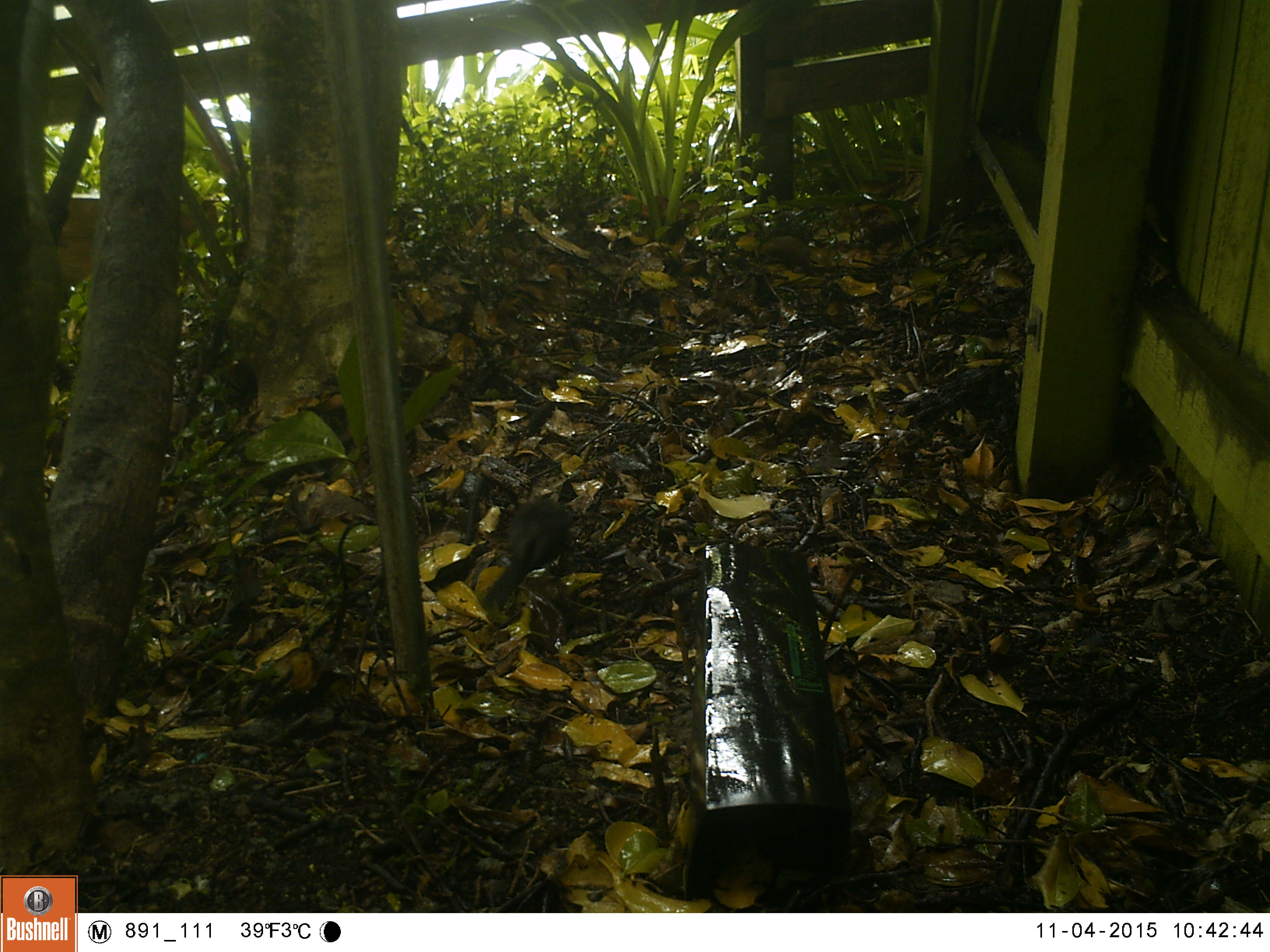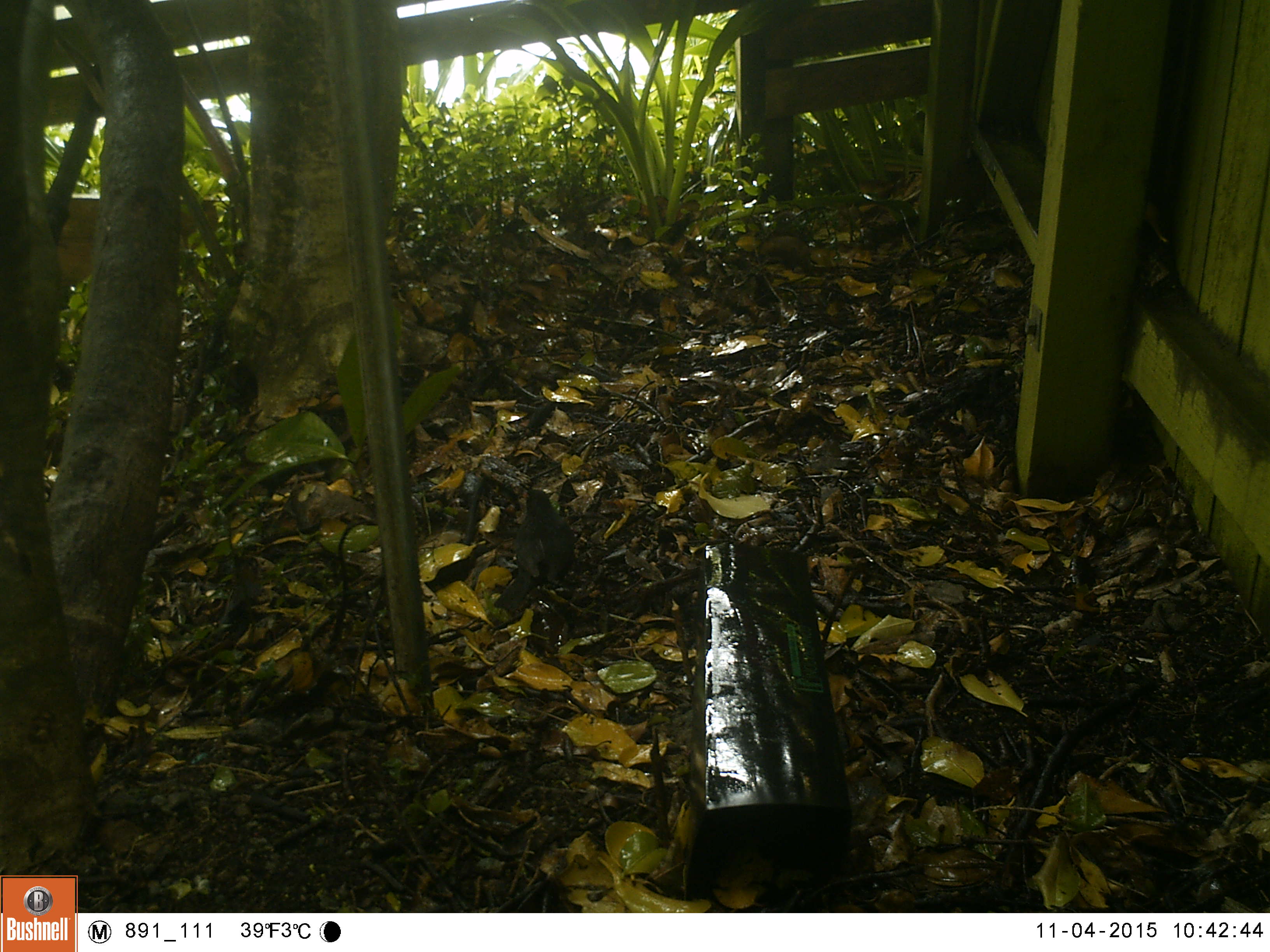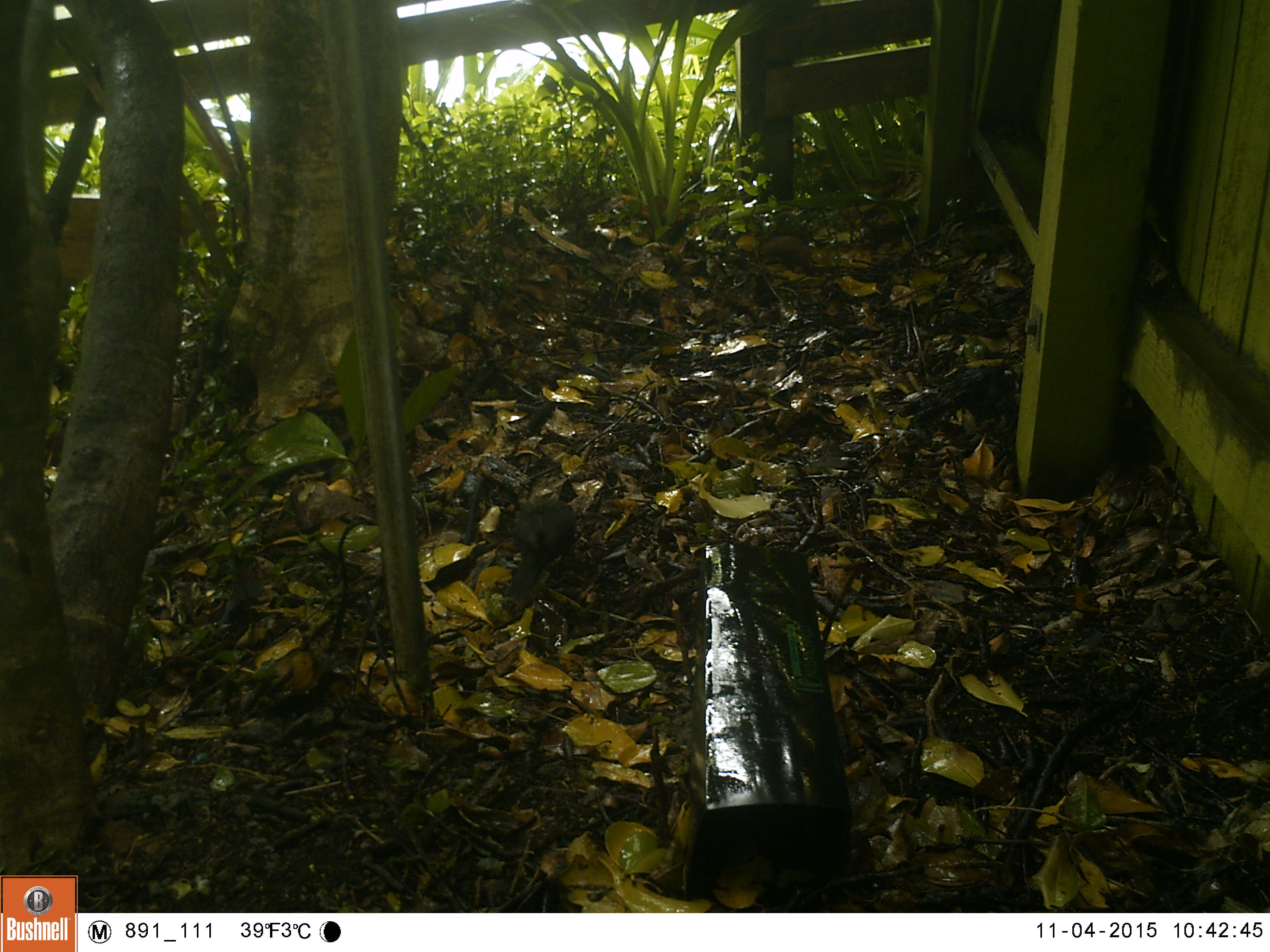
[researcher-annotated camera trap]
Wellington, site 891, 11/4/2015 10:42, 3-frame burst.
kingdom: Animalia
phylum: Chordata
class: Aves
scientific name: Aves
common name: bird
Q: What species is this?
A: Bird (Aves).